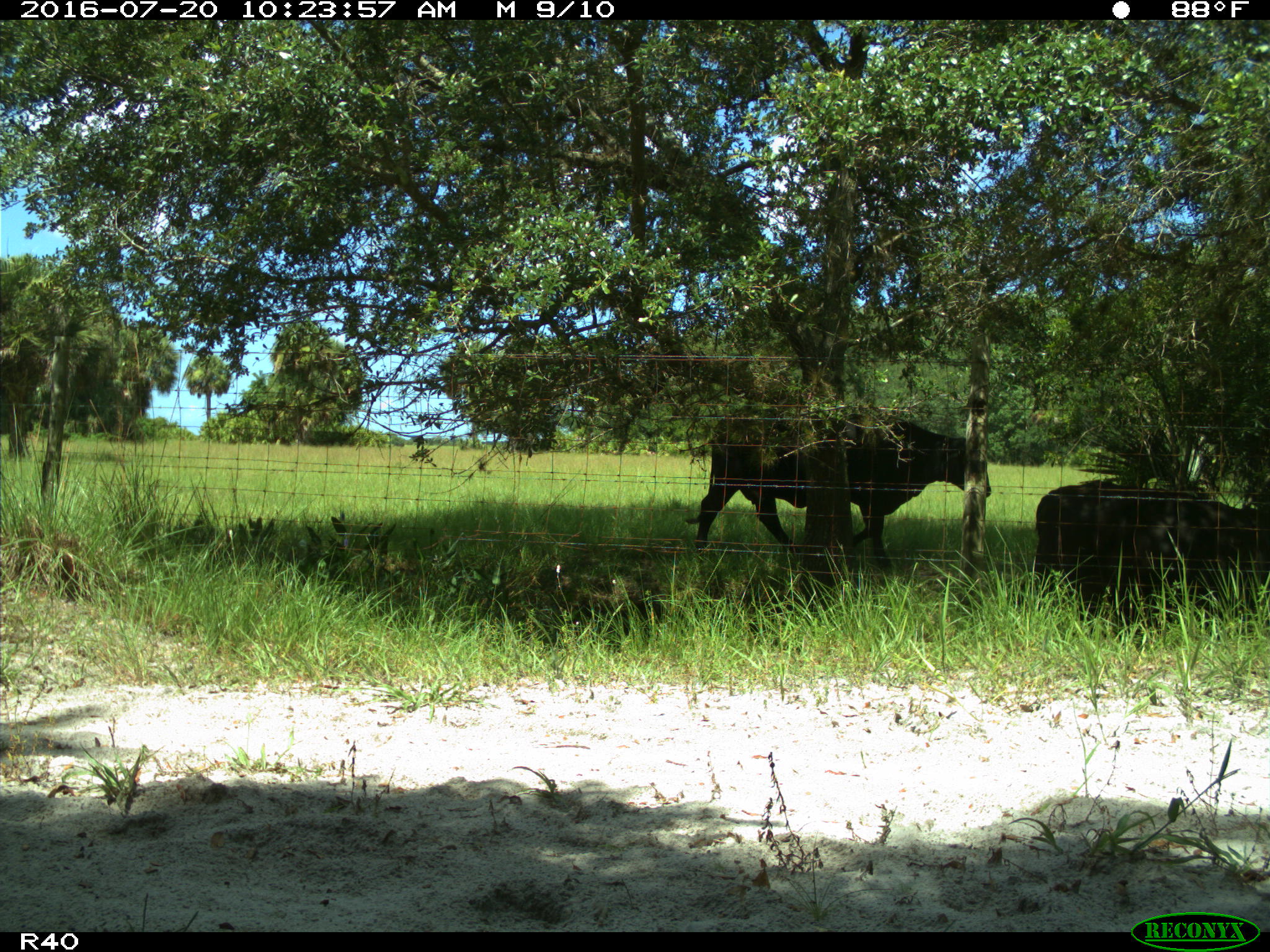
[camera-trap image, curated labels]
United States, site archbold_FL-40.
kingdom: Animalia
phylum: Chordata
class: Mammalia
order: Artiodactyla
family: Bovidae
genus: Bos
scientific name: Bos taurus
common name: domestic cow